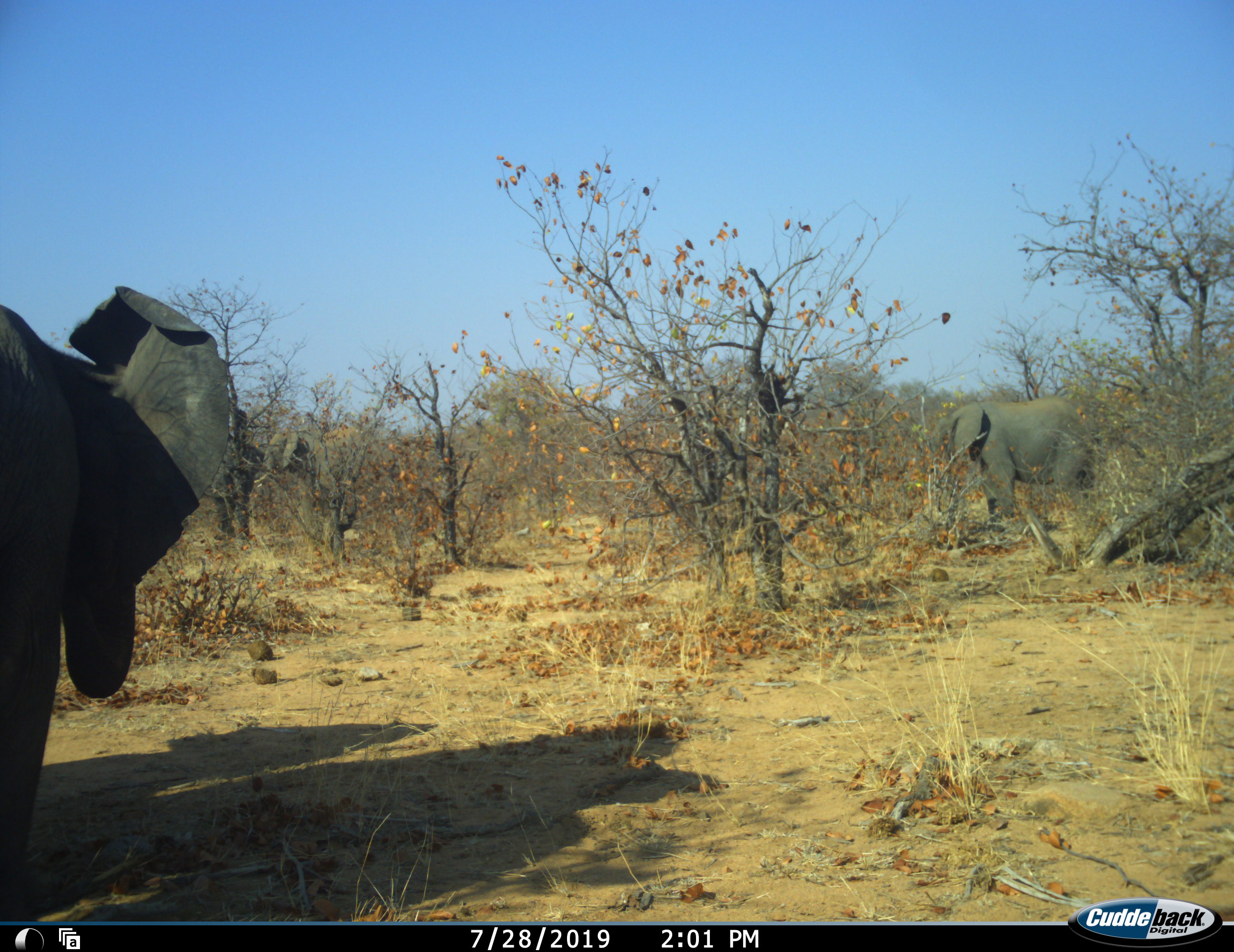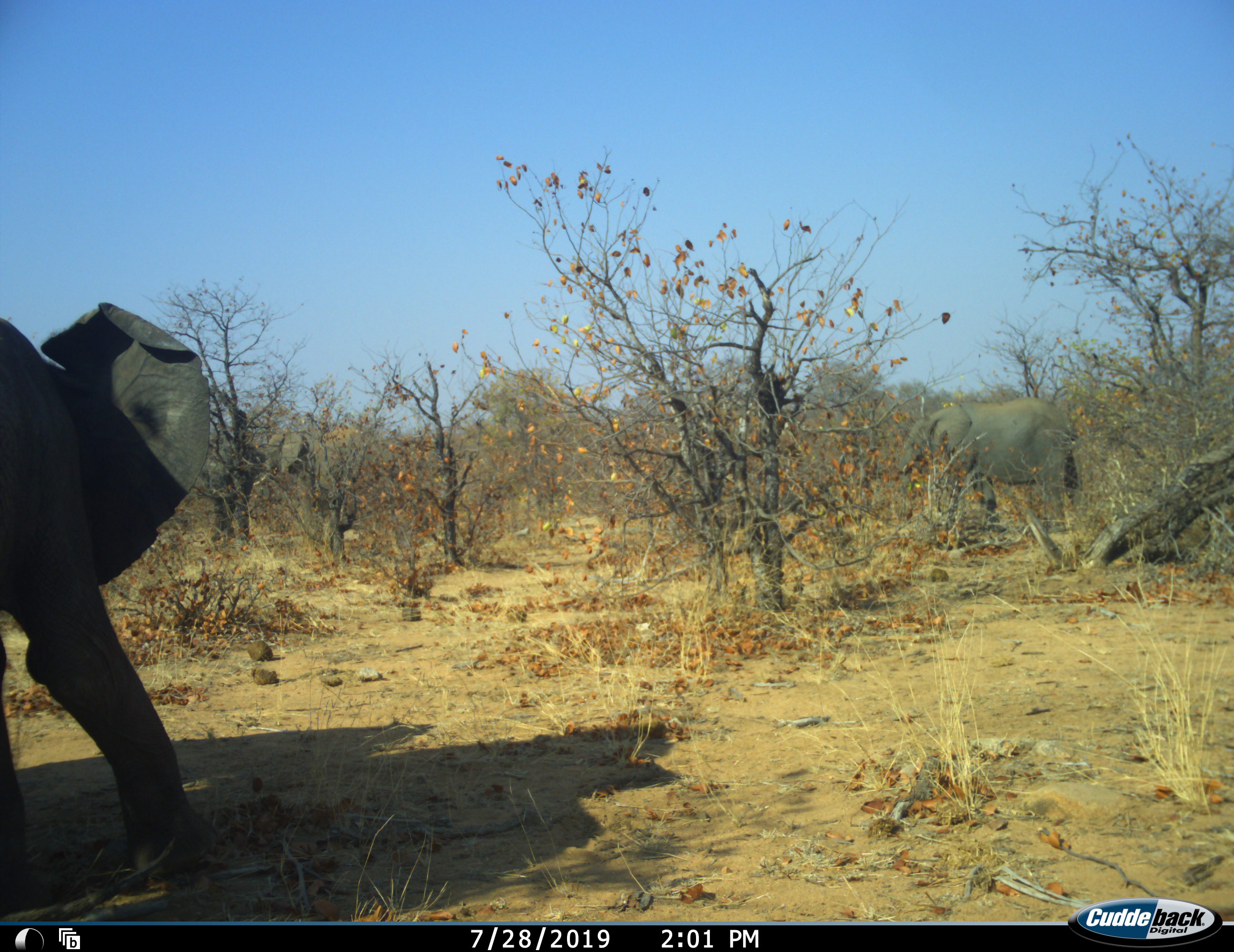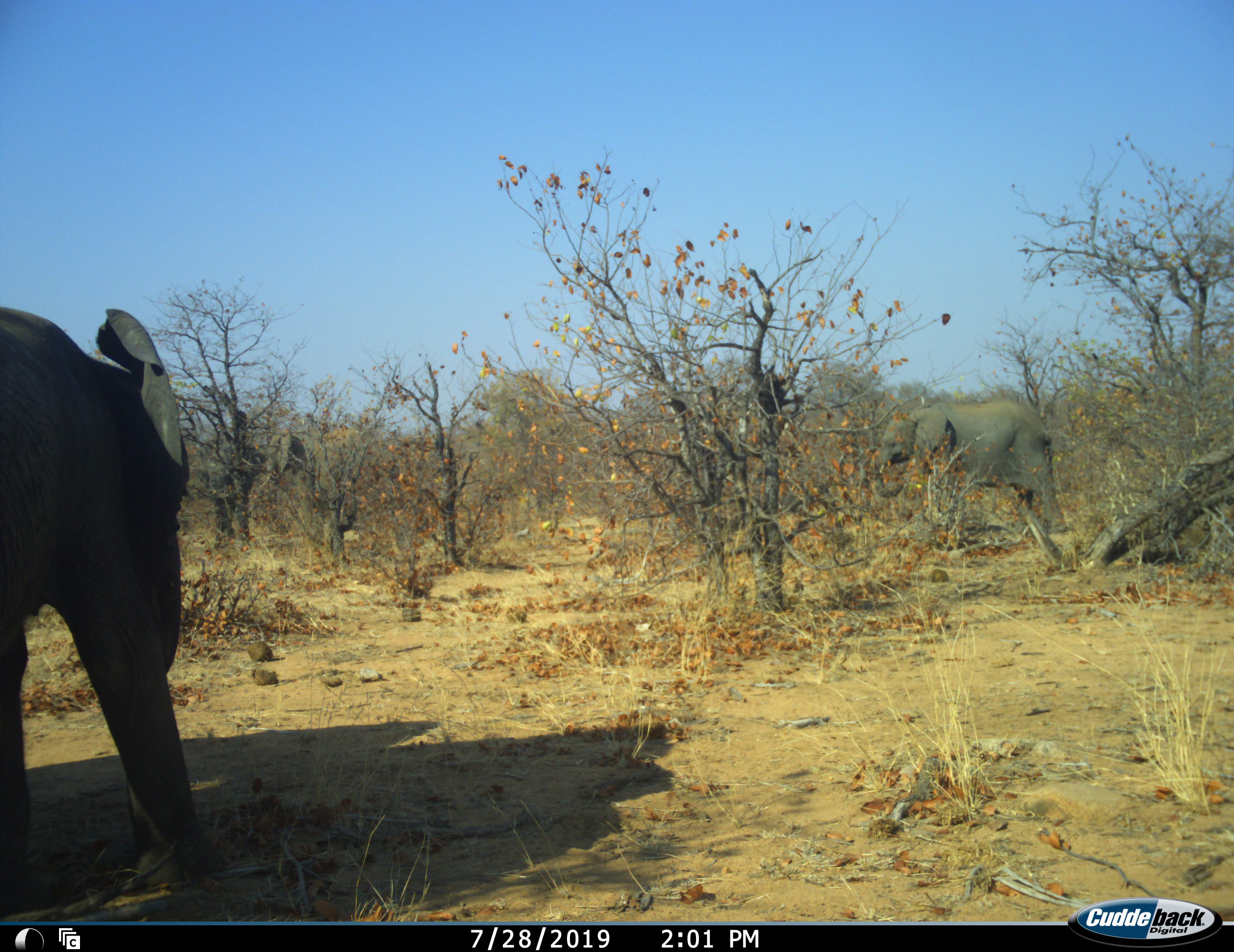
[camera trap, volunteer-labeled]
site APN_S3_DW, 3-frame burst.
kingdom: Animalia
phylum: Chordata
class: Mammalia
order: Proboscidea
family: Elephantidae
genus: Loxodonta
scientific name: Loxodonta africana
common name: african bush elephant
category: elephant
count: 3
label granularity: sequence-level